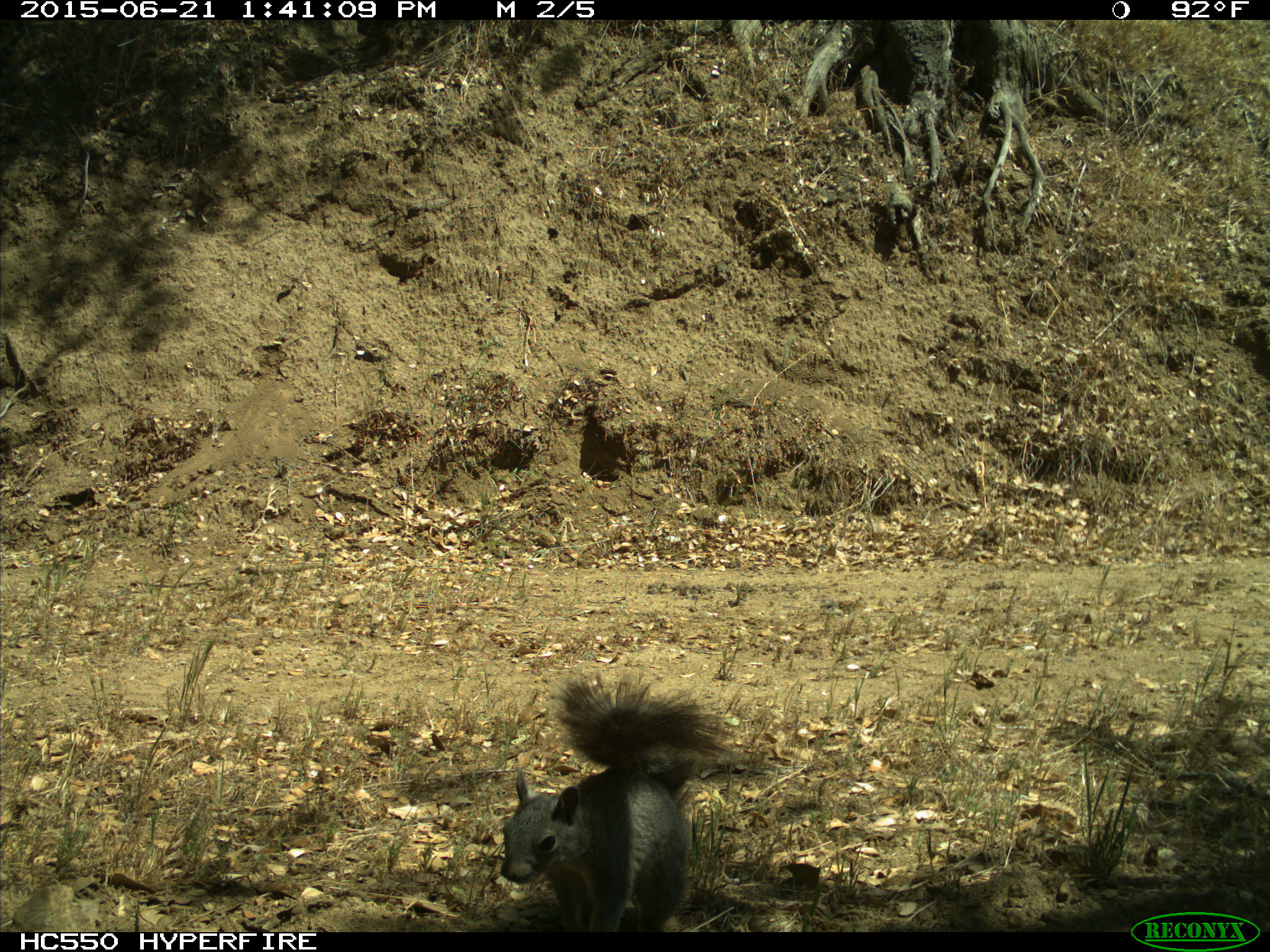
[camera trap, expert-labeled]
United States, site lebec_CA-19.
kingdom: Animalia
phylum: Chordata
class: Mammalia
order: Rodentia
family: Sciuridae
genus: Sciurus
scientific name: Sciurus carolinensis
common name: eastern gray squirrel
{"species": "Sciurus carolinensis (eastern gray squirrel)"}